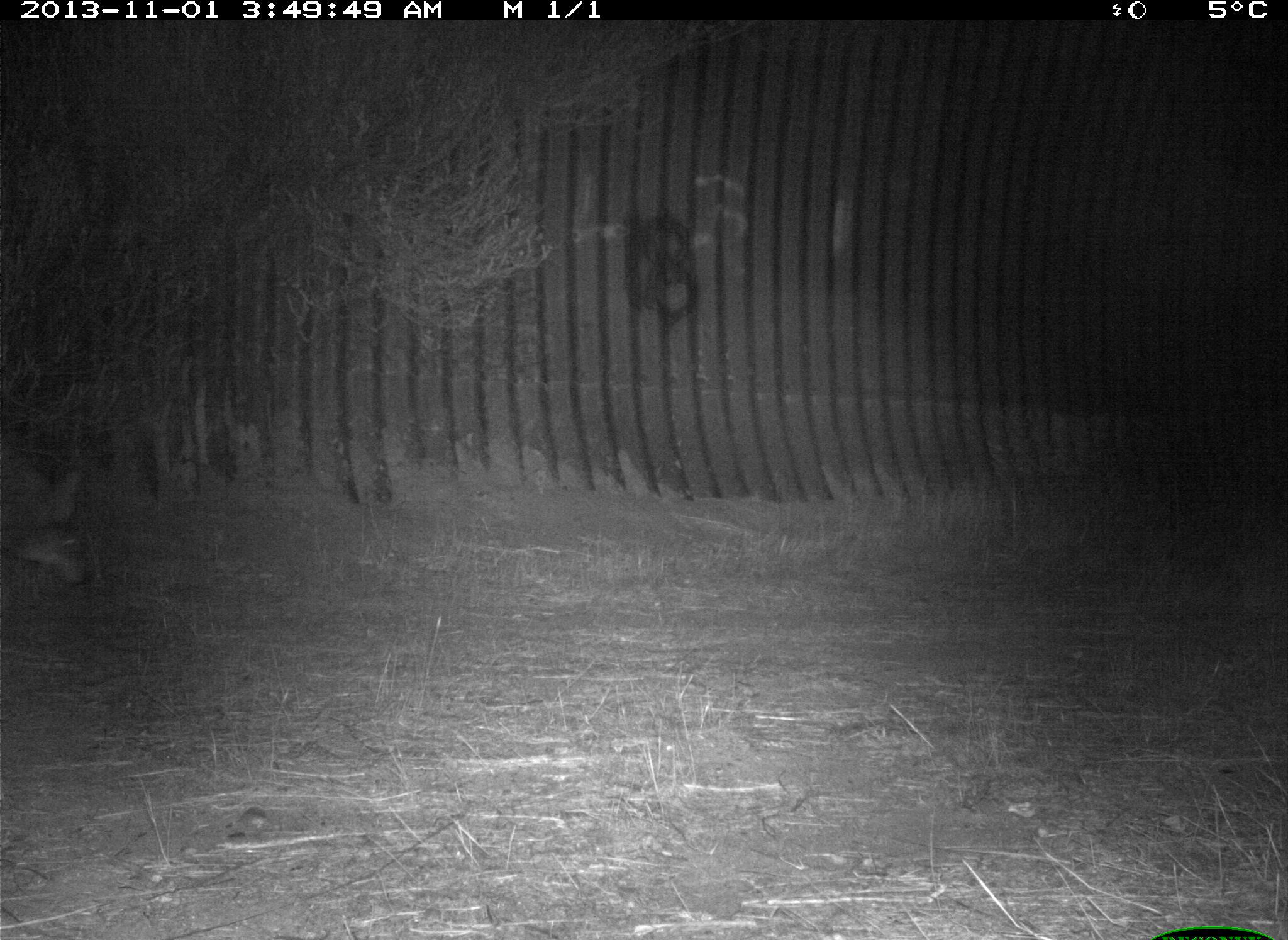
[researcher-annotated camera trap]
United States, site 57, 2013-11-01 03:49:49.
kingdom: Animalia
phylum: Chordata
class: Mammalia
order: Carnivora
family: Canidae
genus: Canis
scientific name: Canis latrans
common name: coyote